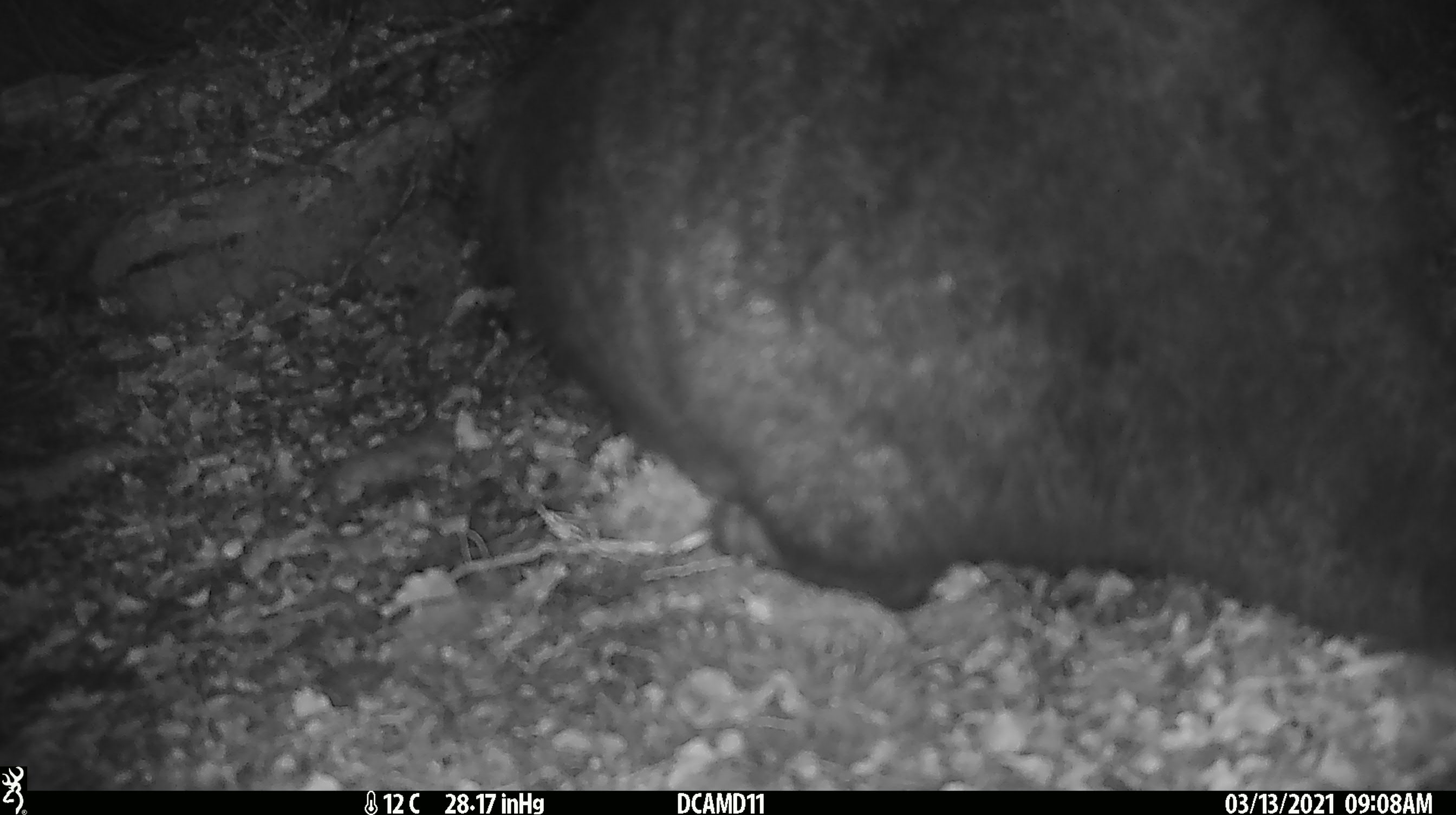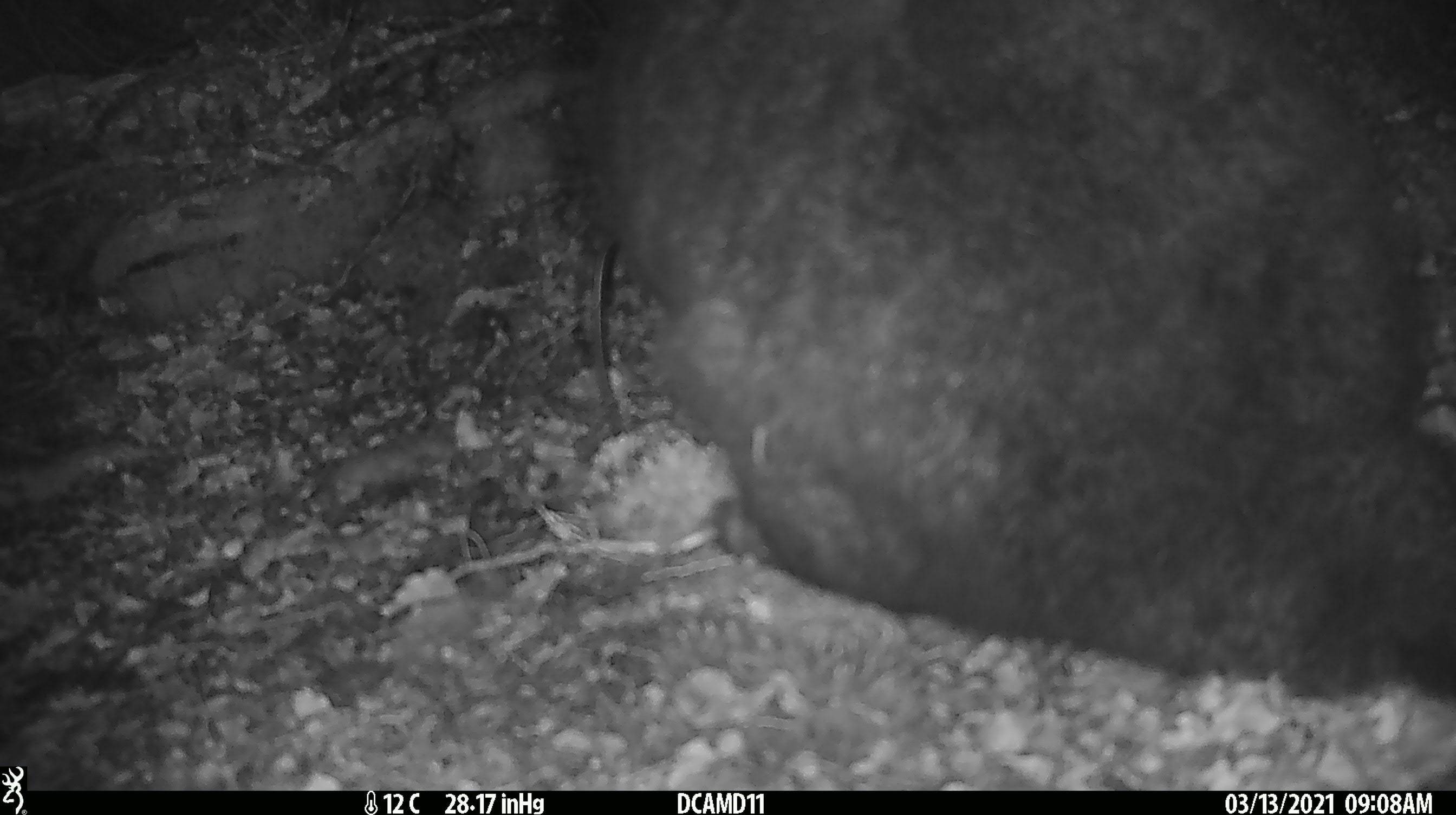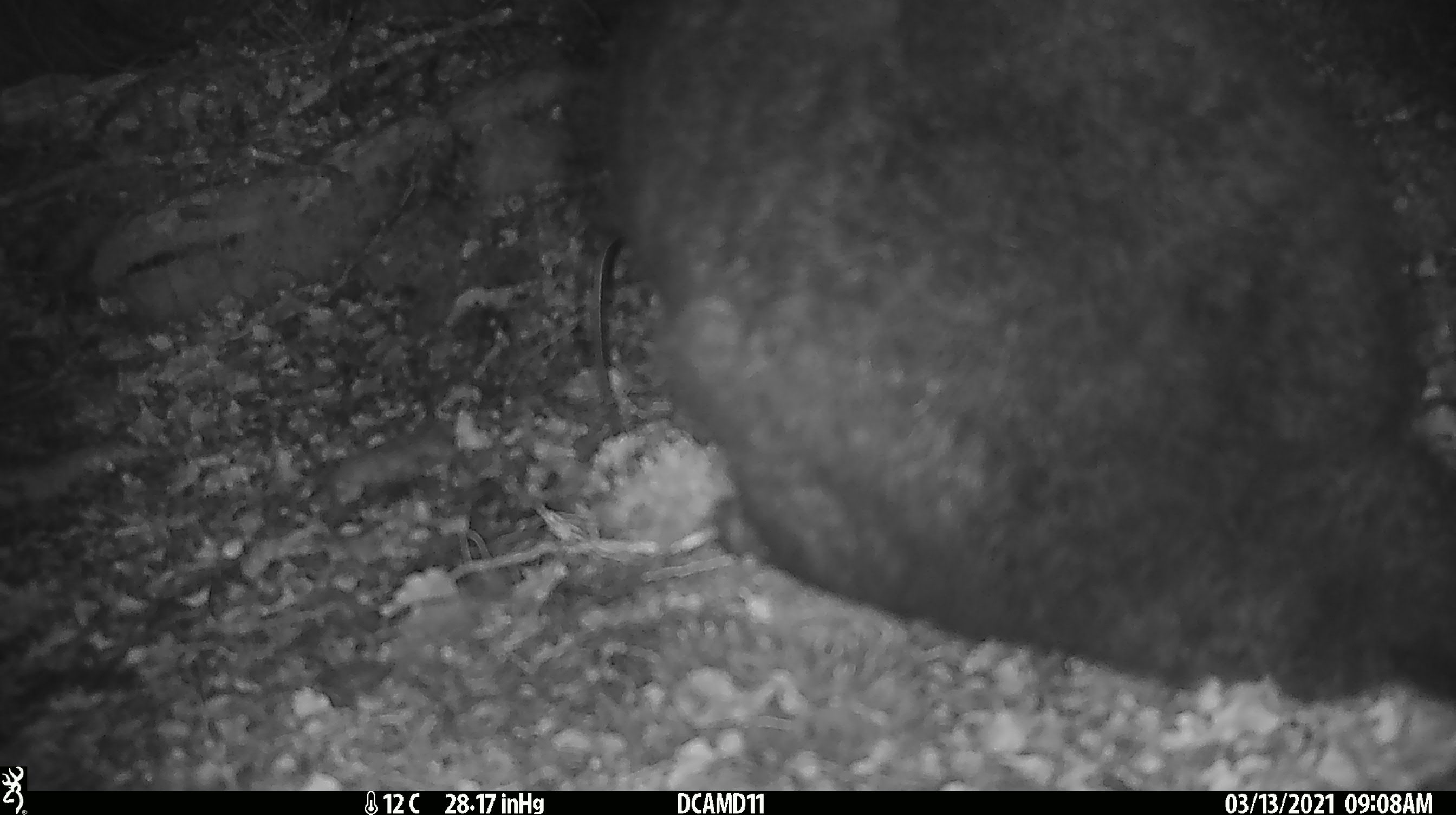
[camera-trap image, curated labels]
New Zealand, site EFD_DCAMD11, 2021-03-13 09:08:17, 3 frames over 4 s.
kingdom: Animalia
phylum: Chordata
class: Mammalia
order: Diprotodontia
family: Phalangeridae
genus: Trichosurus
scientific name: Trichosurus vulpecula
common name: common brushtail possum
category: possum